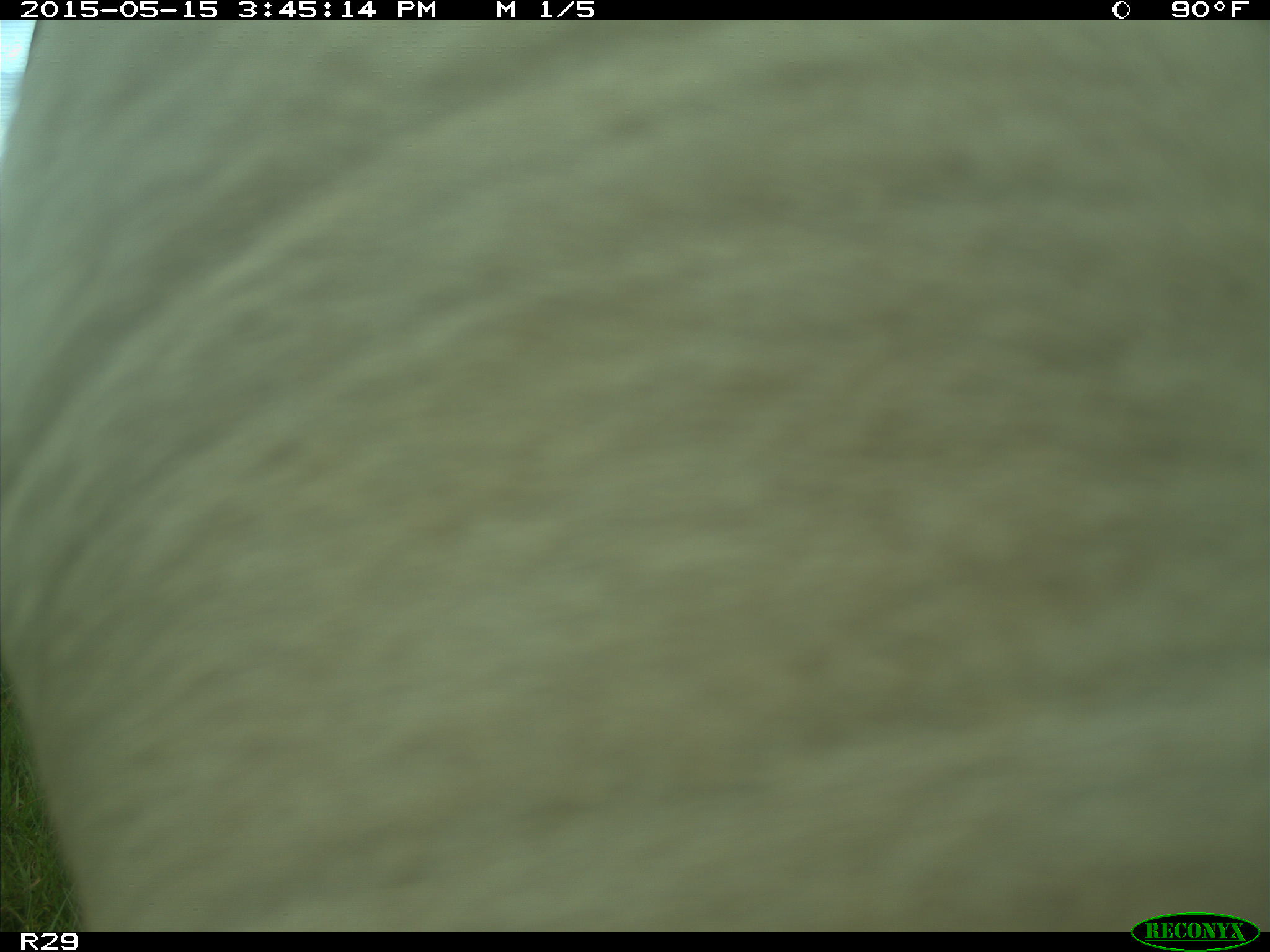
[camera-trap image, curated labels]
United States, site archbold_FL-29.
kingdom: Animalia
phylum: Chordata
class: Mammalia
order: Artiodactyla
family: Bovidae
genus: Bos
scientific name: Bos taurus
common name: domestic cow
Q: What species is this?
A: Bos taurus (domestic cow).